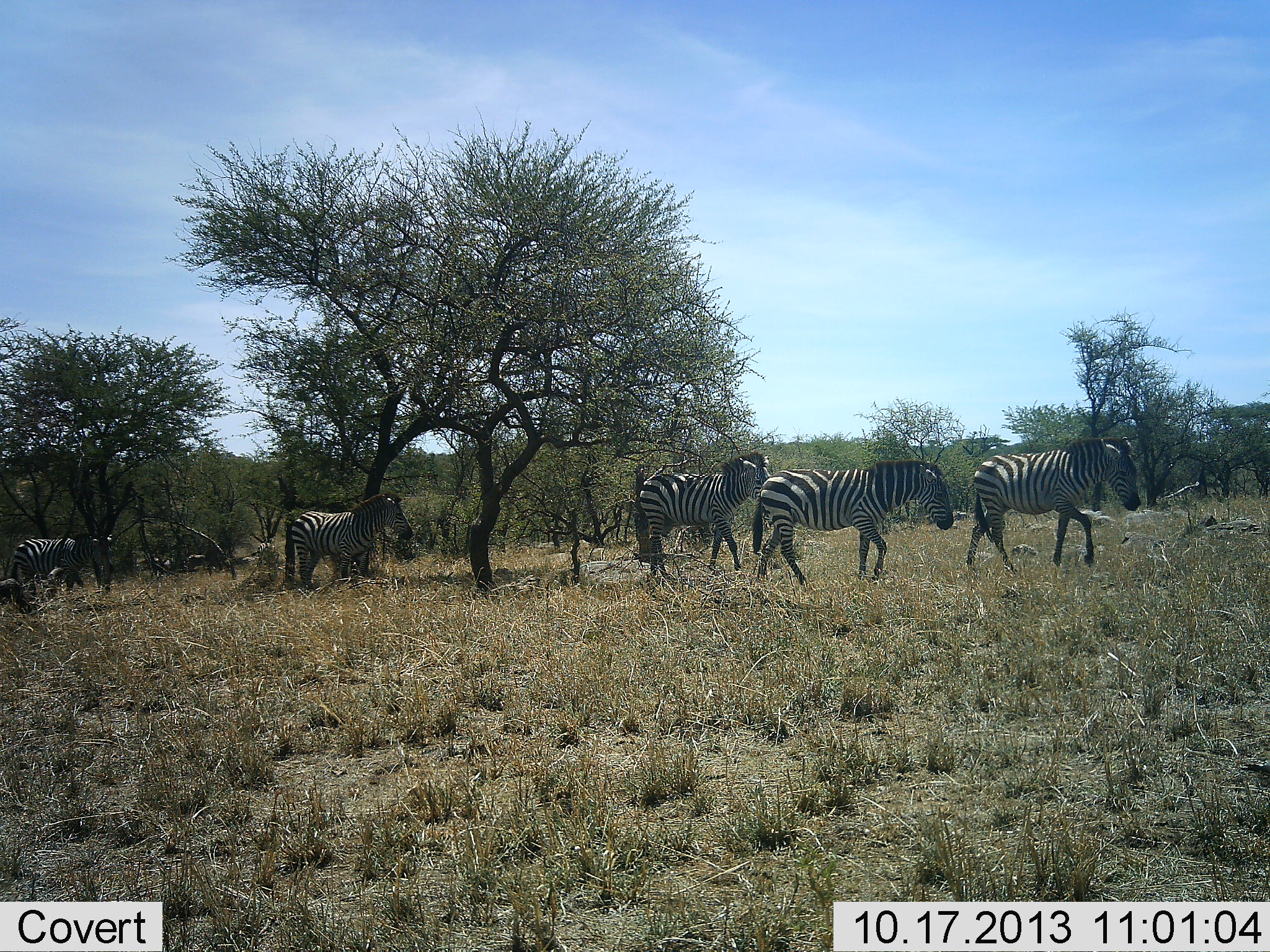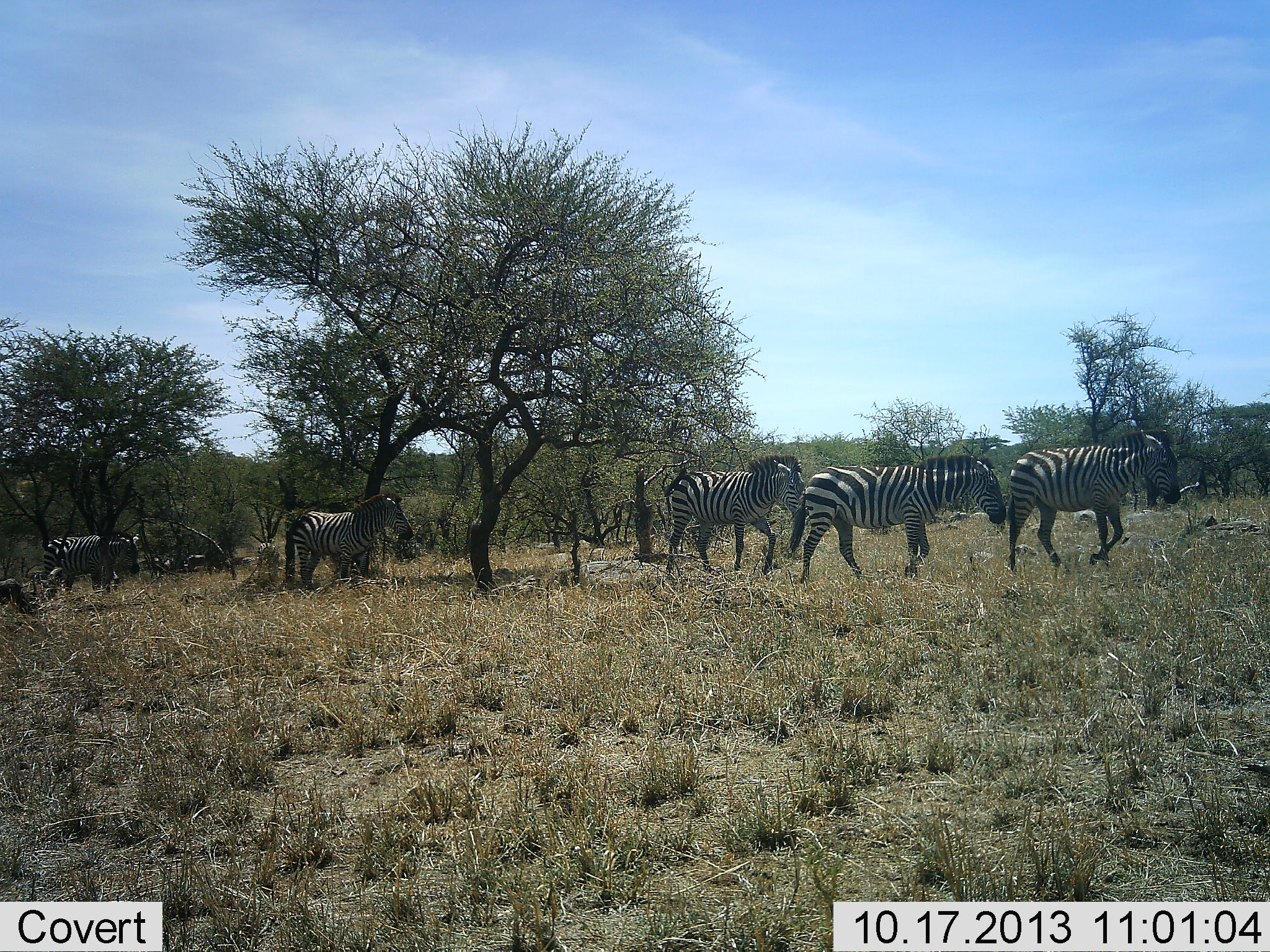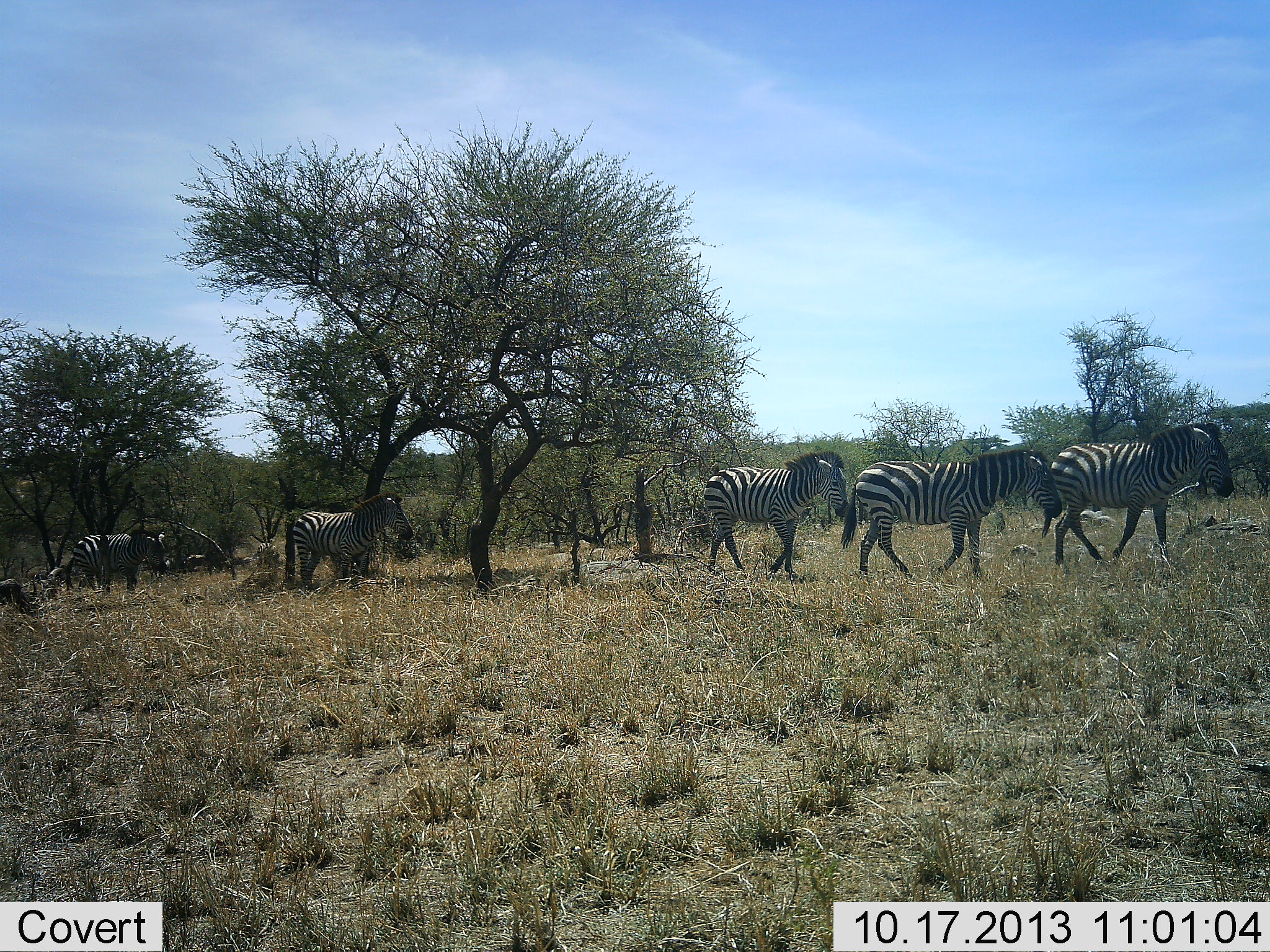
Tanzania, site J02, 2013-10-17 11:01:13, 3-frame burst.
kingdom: Animalia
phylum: Chordata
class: Mammalia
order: Perissodactyla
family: Equidae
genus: Equus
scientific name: Equus quagga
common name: plains zebra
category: zebra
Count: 5.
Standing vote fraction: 48%.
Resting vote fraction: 2%.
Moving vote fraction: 95%.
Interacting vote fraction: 0%.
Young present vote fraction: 2%.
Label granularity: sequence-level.